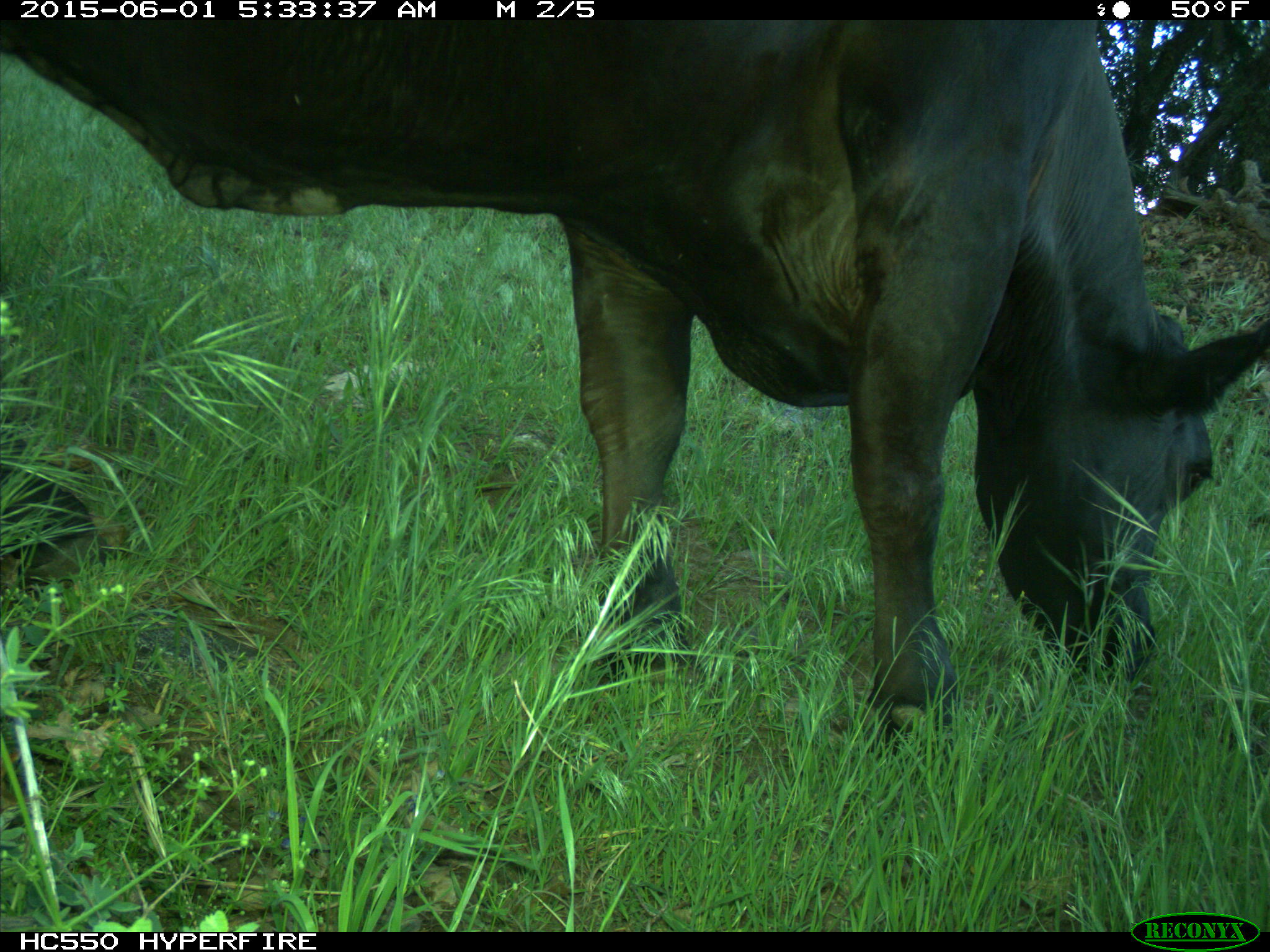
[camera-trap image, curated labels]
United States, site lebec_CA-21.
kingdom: Animalia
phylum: Chordata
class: Mammalia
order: Artiodactyla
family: Bovidae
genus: Bos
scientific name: Bos taurus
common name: domestic cow